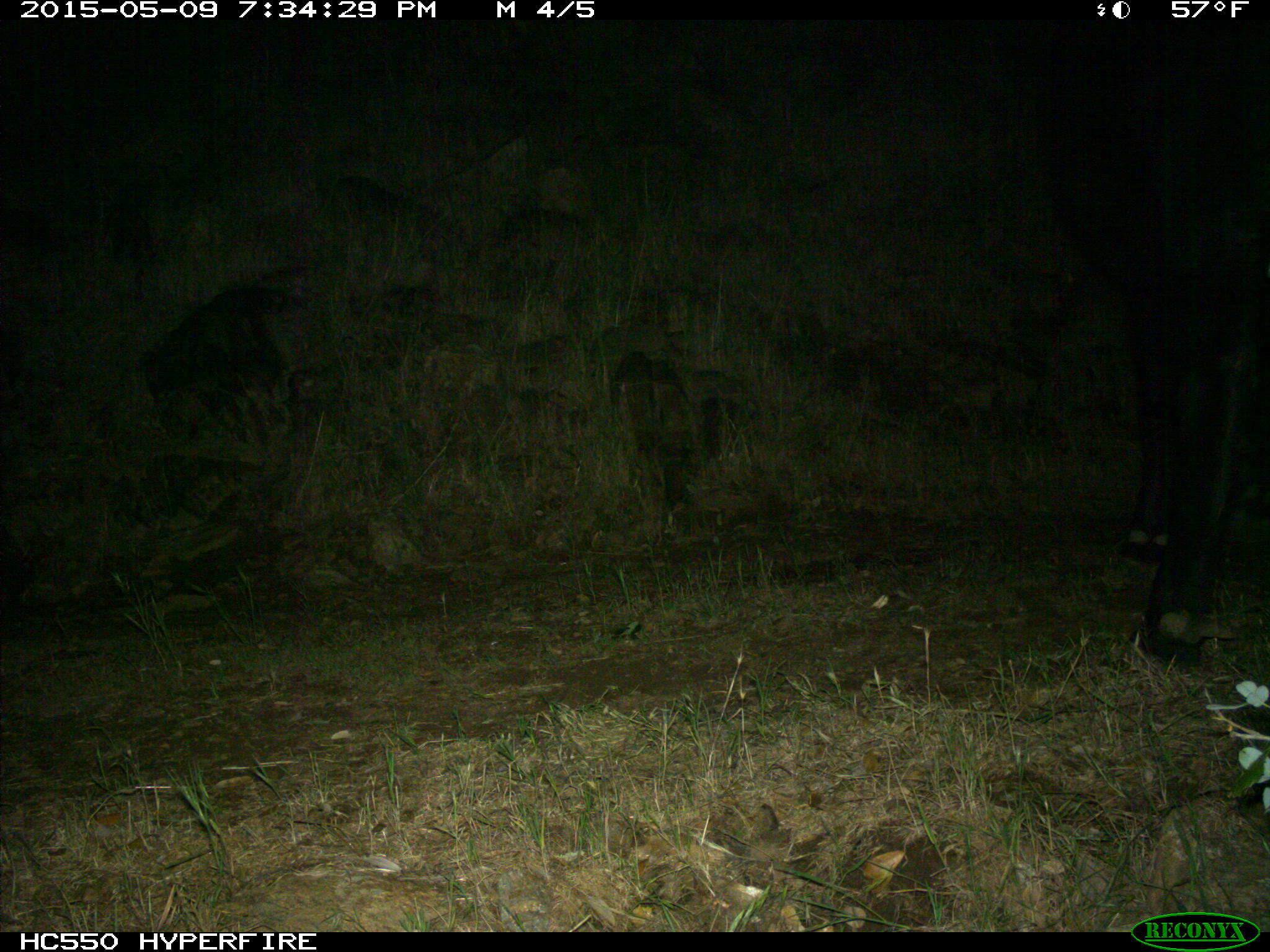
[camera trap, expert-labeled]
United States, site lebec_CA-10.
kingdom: Animalia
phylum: Chordata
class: Mammalia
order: Artiodactyla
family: Bovidae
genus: Bos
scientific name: Bos taurus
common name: domestic cow